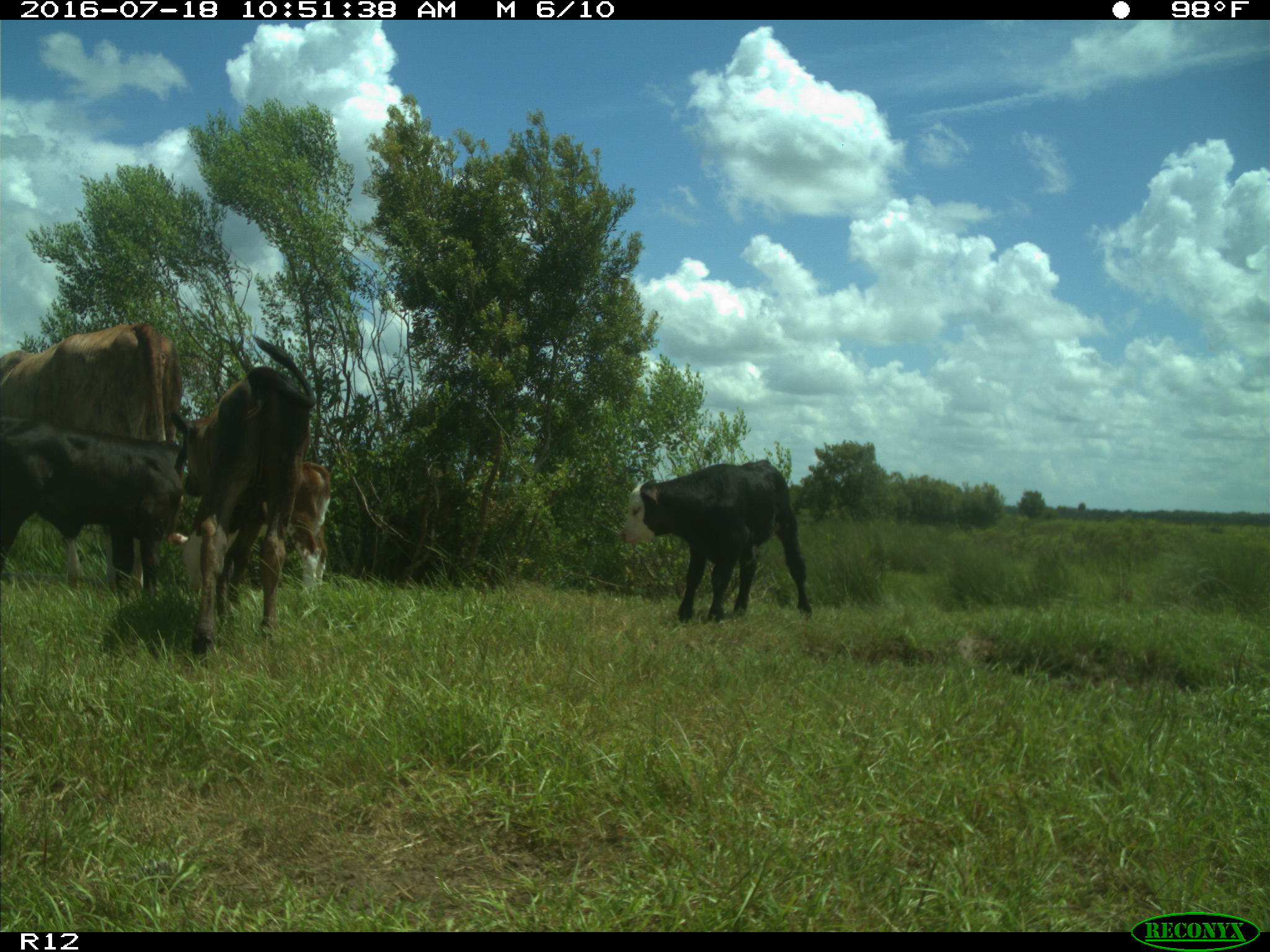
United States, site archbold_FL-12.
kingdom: Animalia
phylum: Chordata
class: Mammalia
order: Artiodactyla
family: Bovidae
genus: Bos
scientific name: Bos taurus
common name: domestic cow